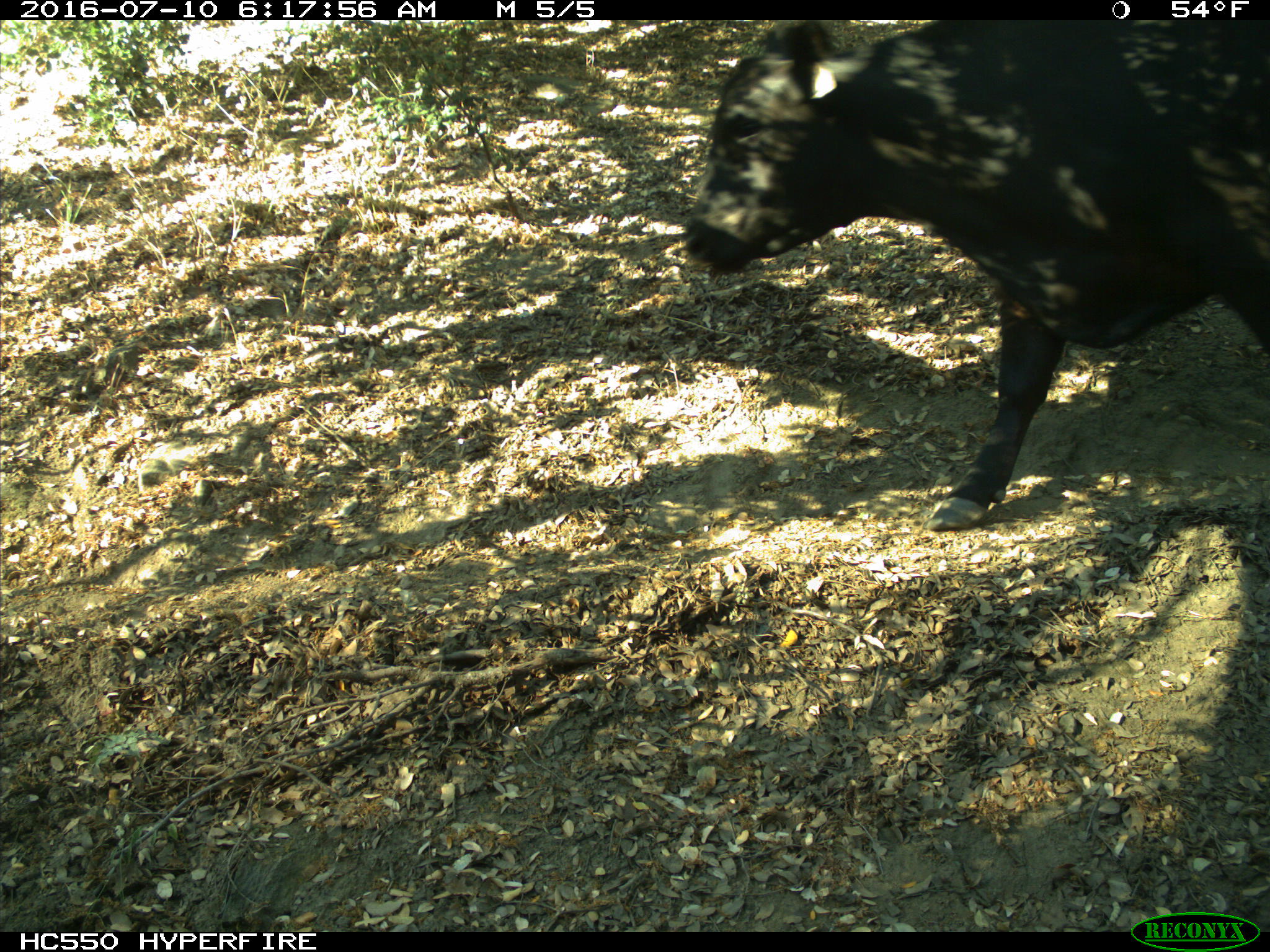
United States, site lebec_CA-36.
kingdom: Animalia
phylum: Chordata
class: Mammalia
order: Artiodactyla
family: Bovidae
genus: Bos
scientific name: Bos taurus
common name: domestic cow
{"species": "Bos taurus (domestic cow)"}